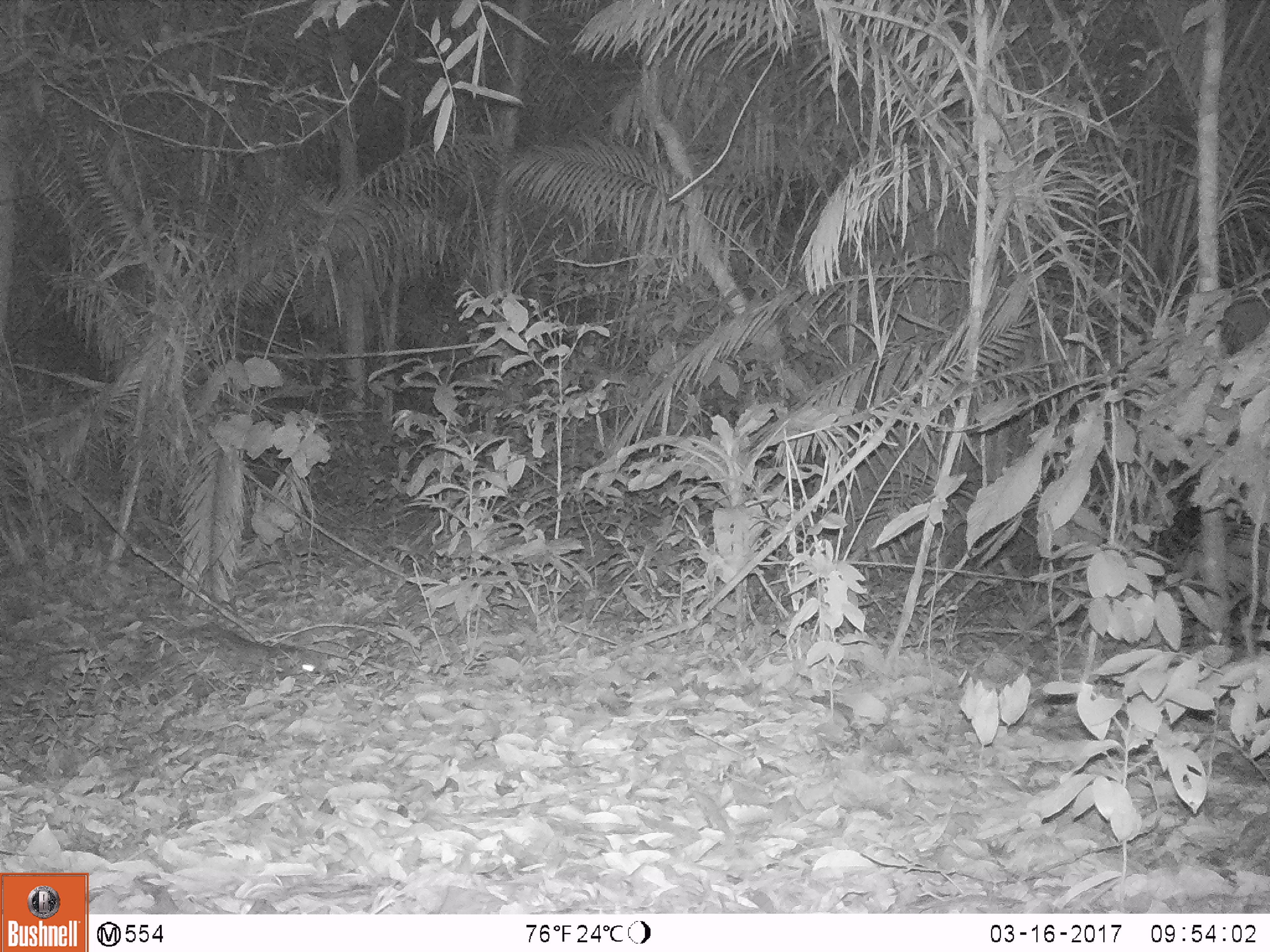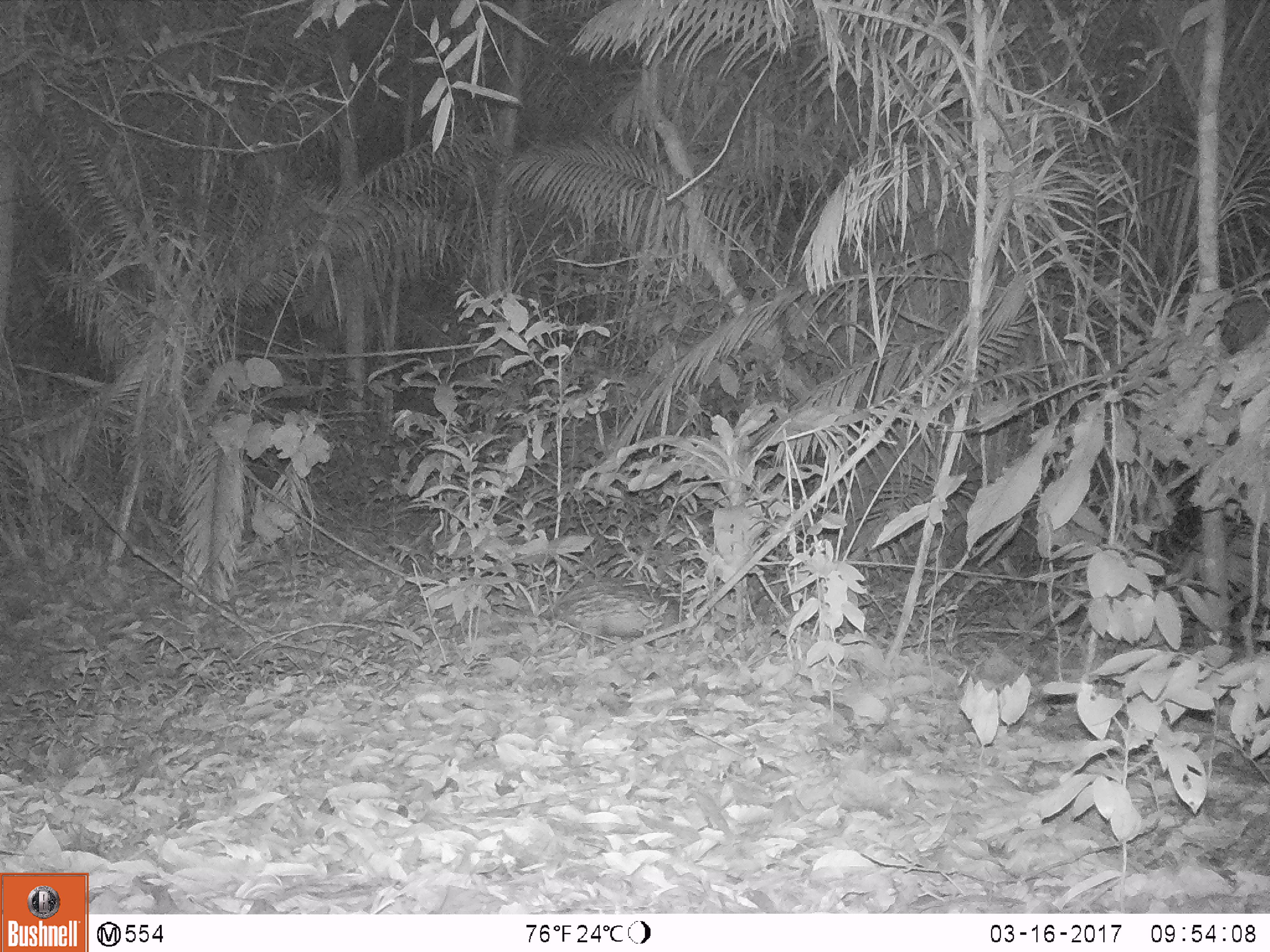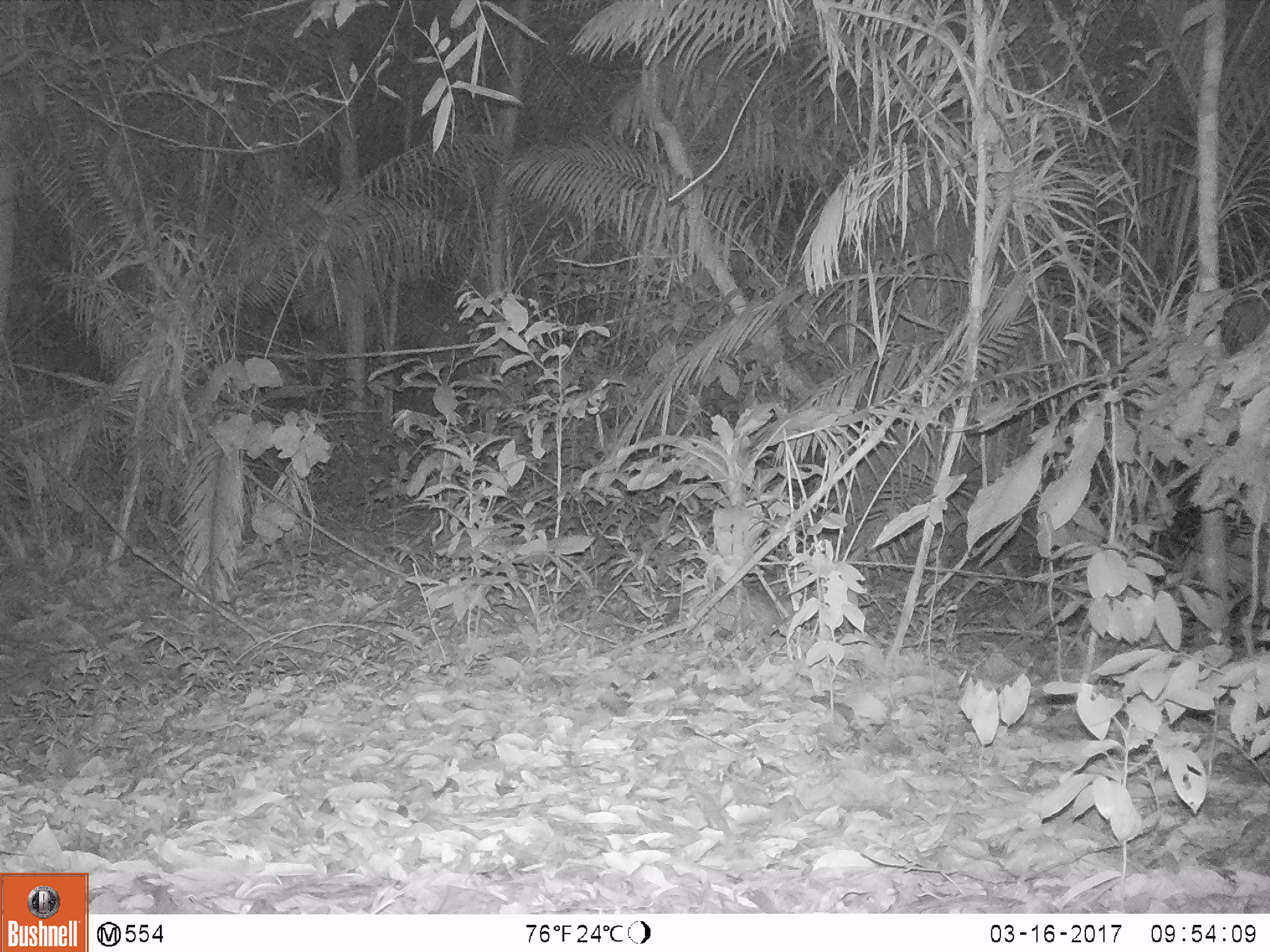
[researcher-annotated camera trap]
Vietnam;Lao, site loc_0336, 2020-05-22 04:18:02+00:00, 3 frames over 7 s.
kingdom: Animalia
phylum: Chordata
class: Mammalia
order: Rodentia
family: Hystricidae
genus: Atherurus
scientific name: Atherurus macrourus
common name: asiatic brush-tailed porcupine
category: asiatic brush tailed porcupine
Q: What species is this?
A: Asiatic brush tailed porcupine (asiatic brush-tailed porcupine) (Atherurus macrourus).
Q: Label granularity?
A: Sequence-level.